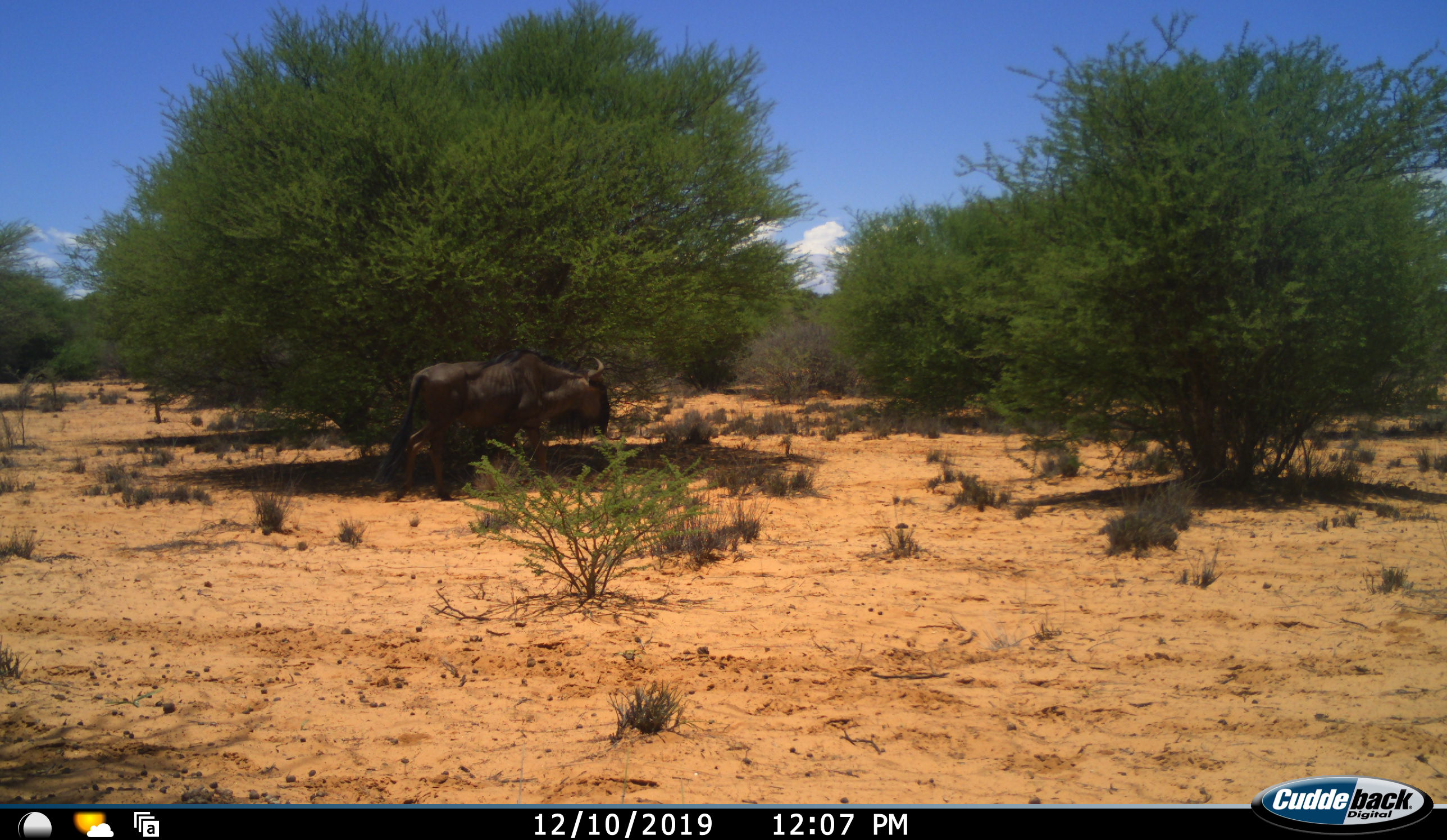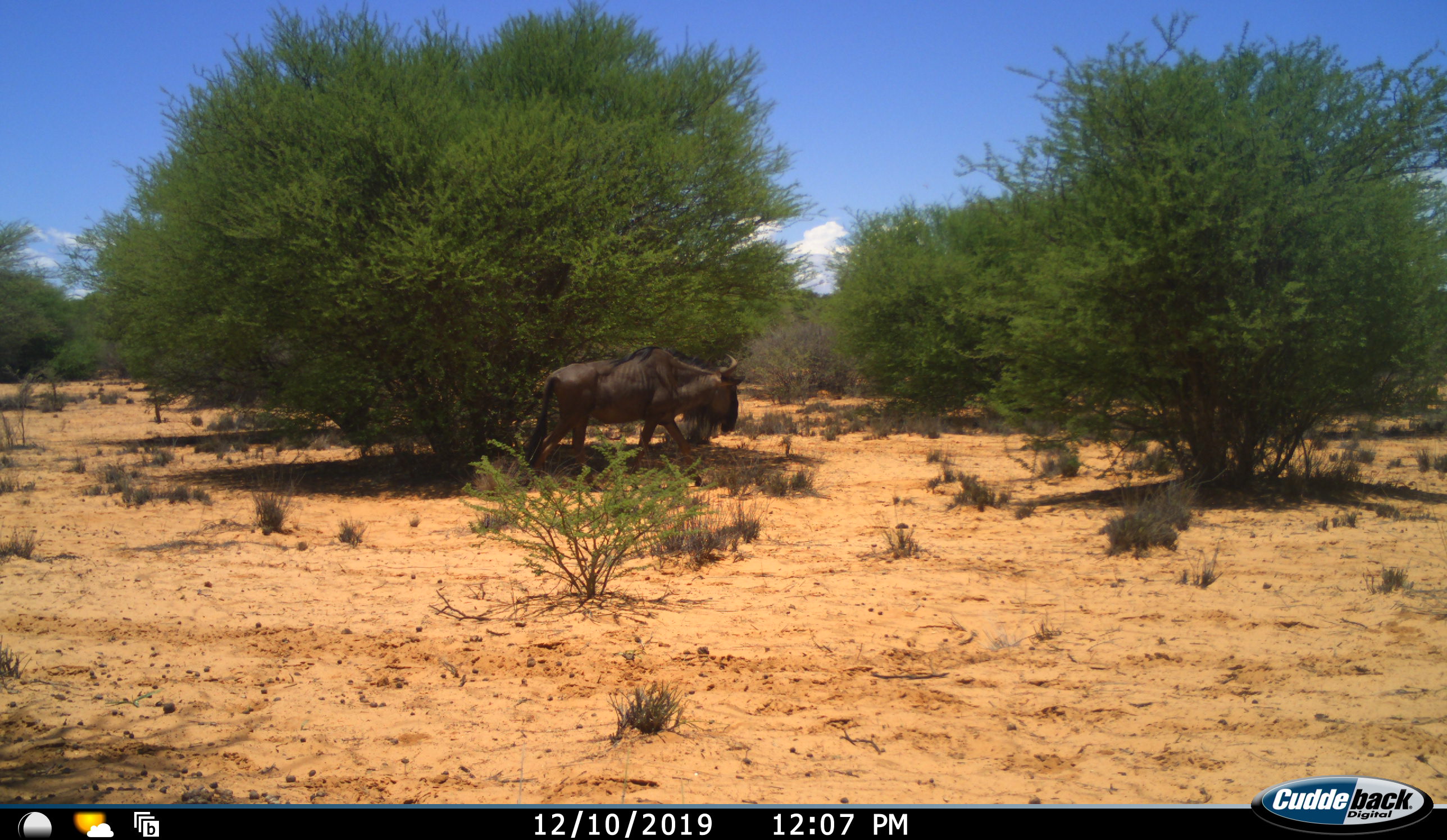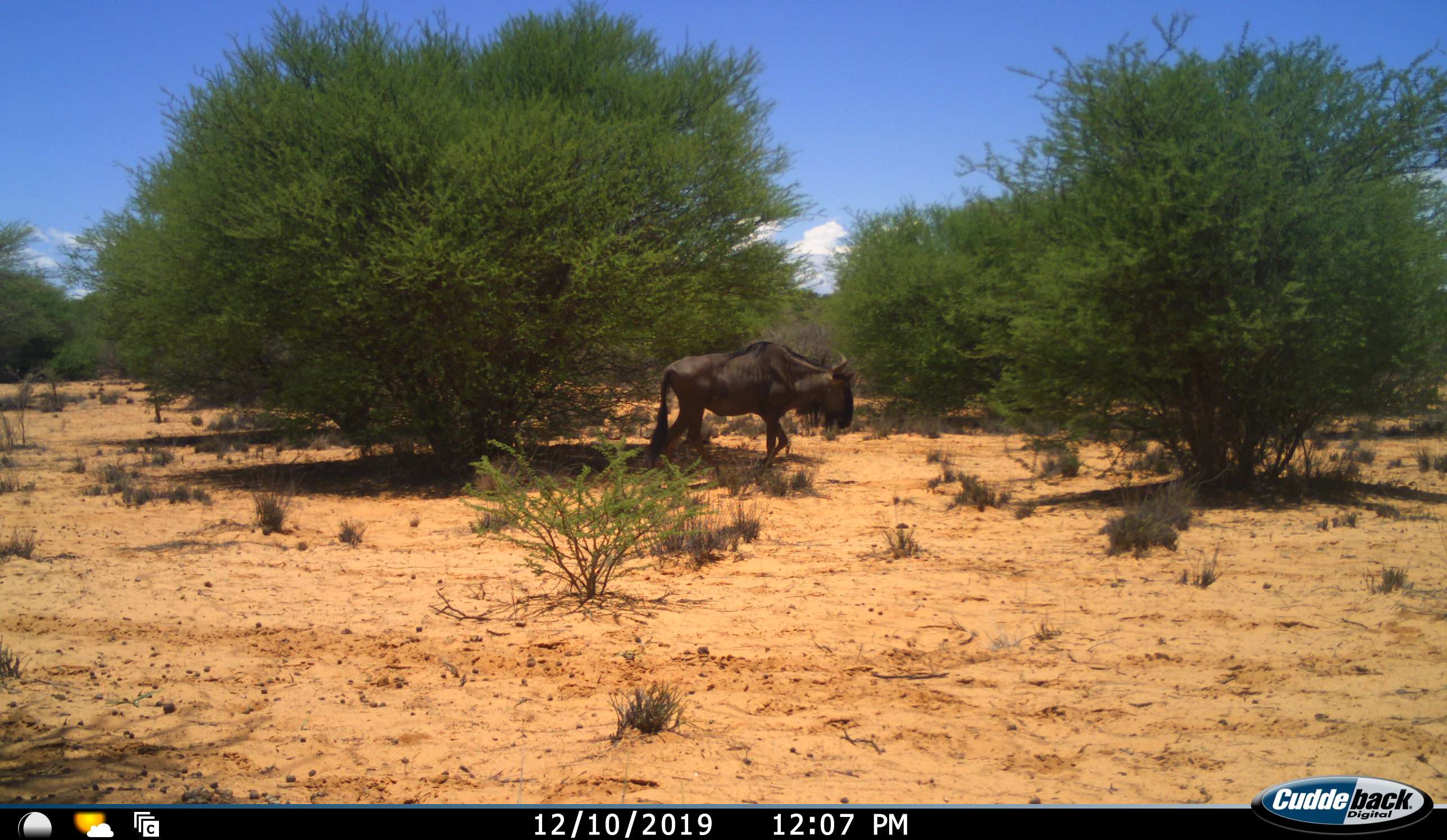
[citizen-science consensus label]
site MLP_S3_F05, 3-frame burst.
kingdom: Animalia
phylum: Chordata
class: Mammalia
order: Artiodactyla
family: Bovidae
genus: Connochaetes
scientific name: Connochaetes taurinus taurinus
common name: blue wildebeest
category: wildebeestblue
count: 1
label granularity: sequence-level